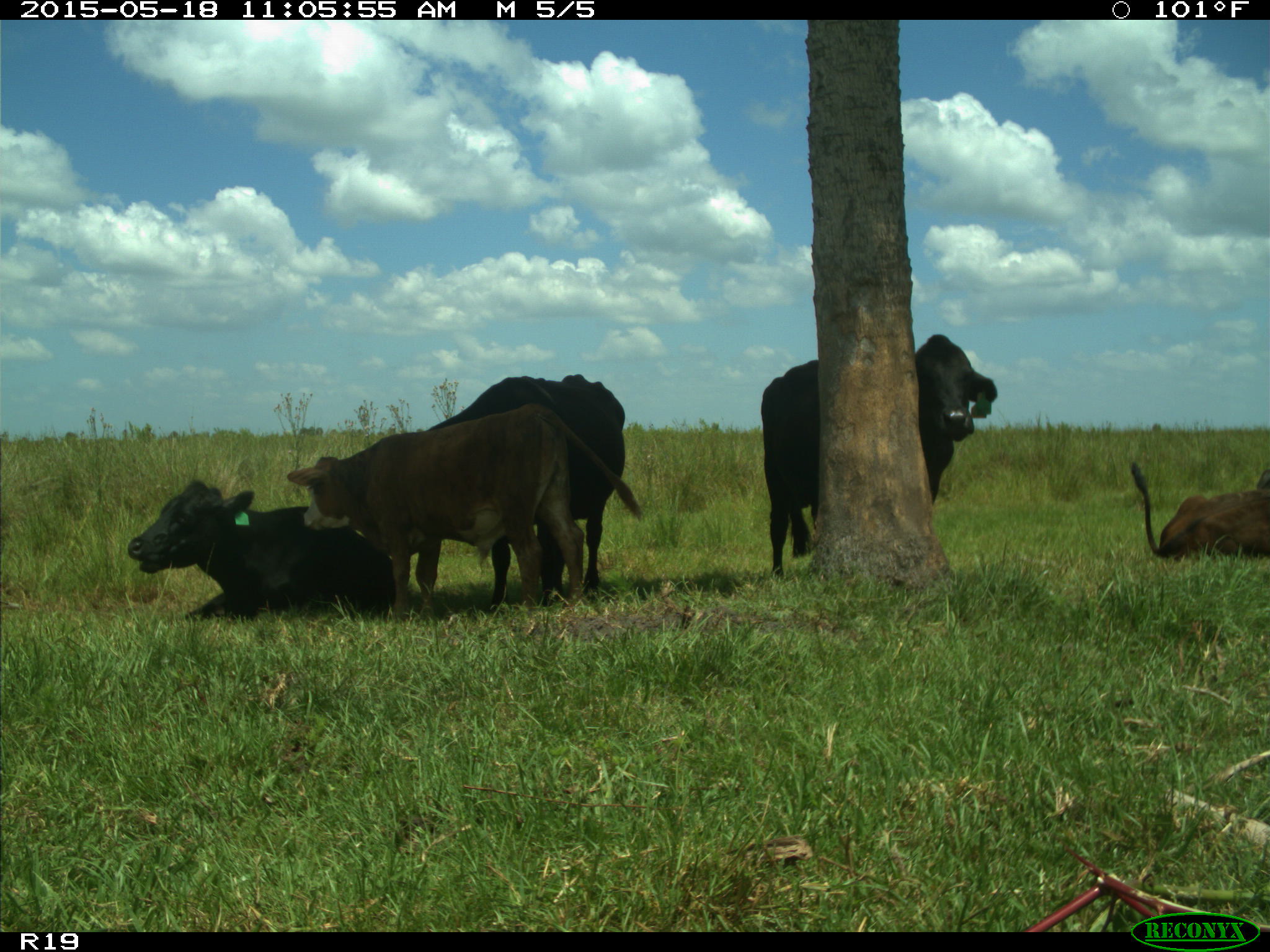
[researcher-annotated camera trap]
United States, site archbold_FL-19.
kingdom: Animalia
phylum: Chordata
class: Mammalia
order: Artiodactyla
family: Bovidae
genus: Bos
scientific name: Bos taurus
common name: domestic cow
Bos taurus (domestic cow).